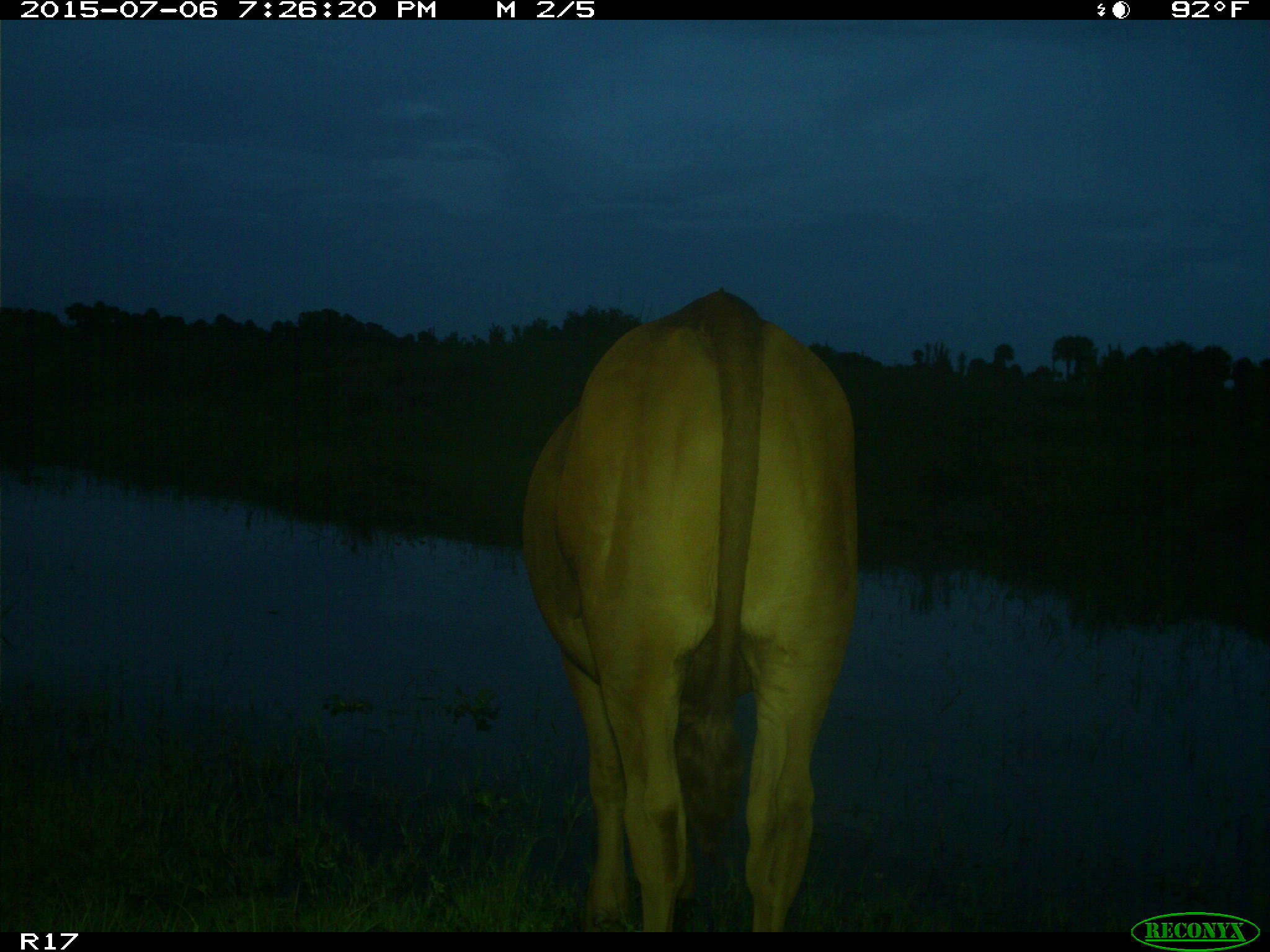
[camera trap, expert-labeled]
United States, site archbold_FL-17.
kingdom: Animalia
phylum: Chordata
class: Mammalia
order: Artiodactyla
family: Bovidae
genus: Bos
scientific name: Bos taurus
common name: domestic cow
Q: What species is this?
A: Bos taurus (domestic cow).